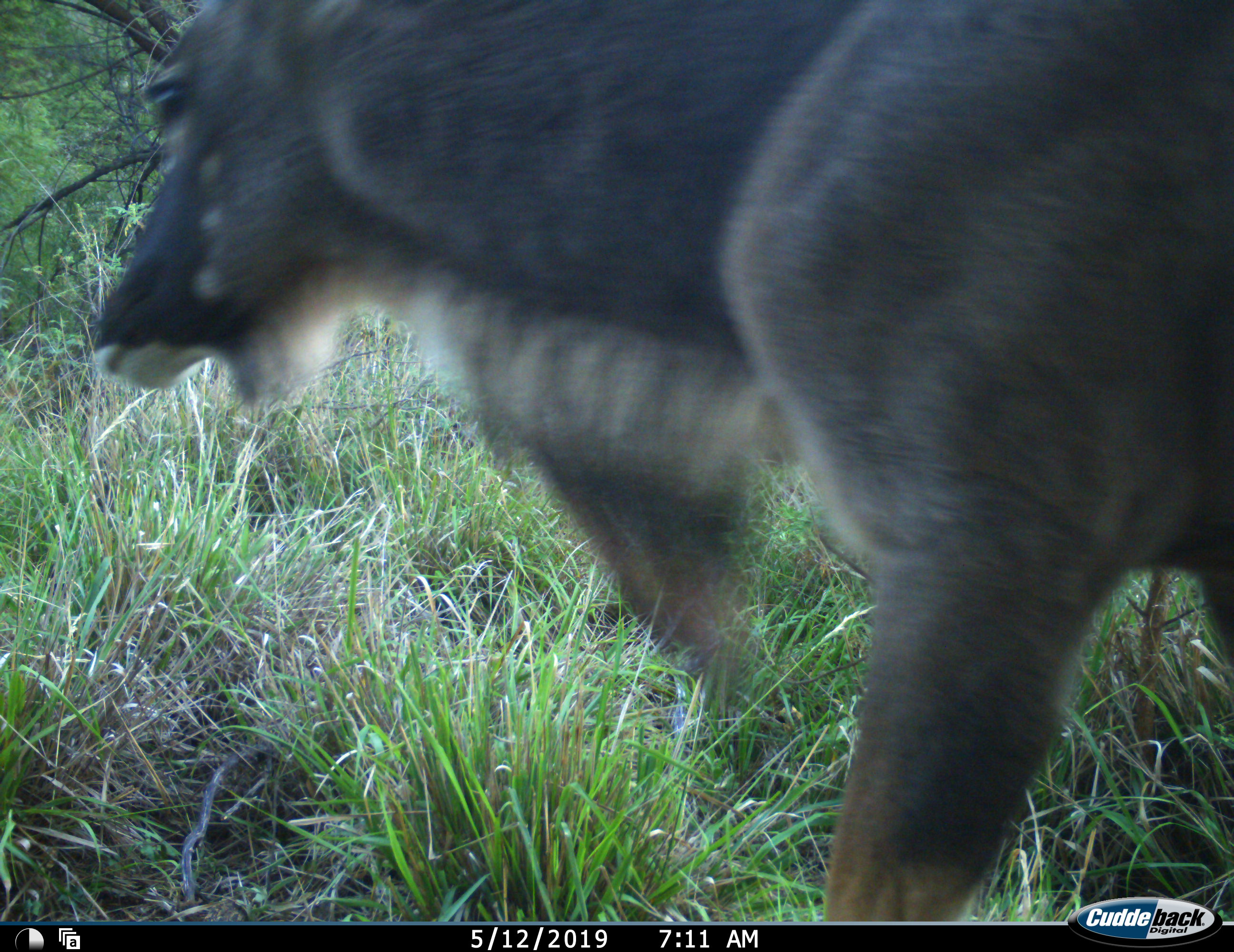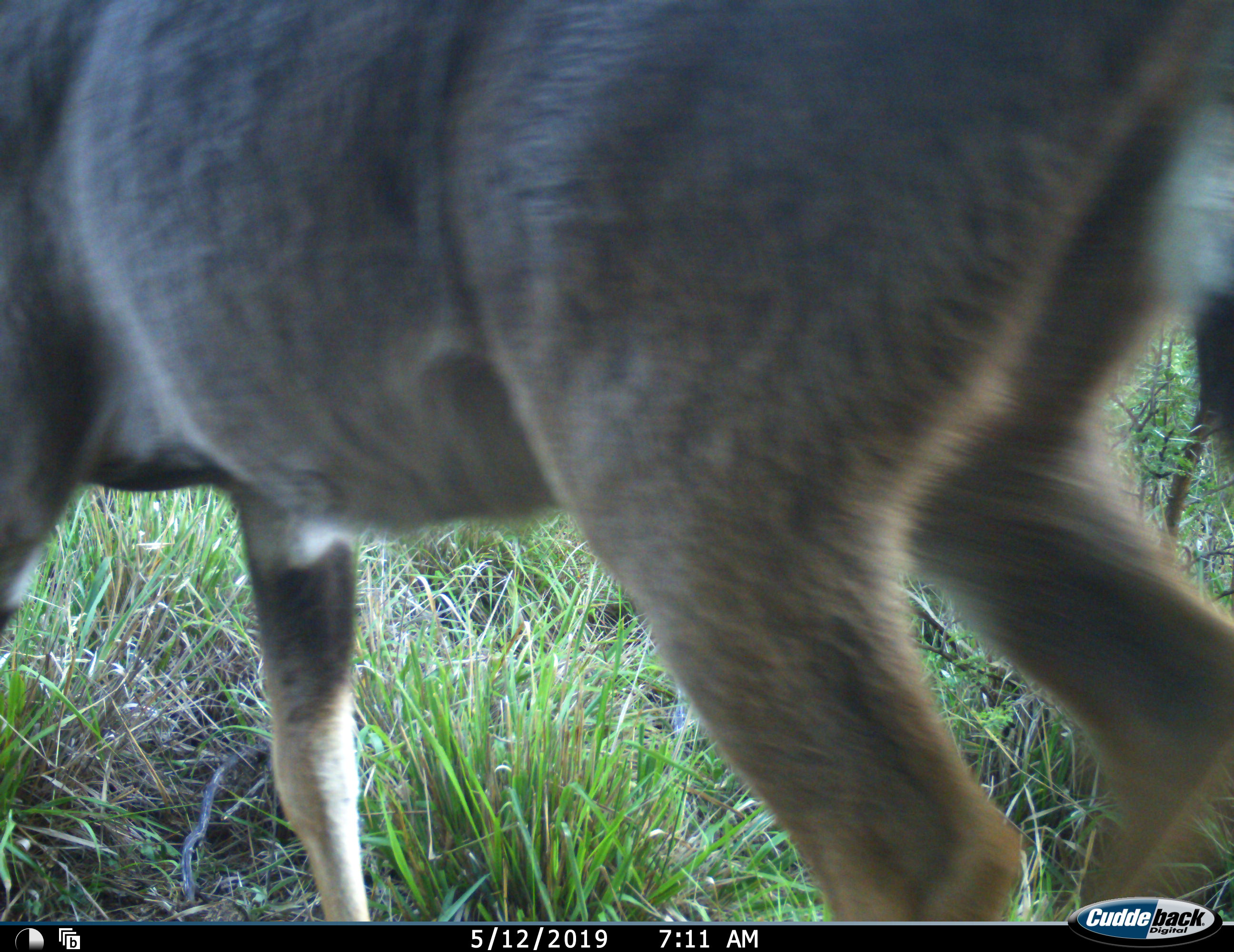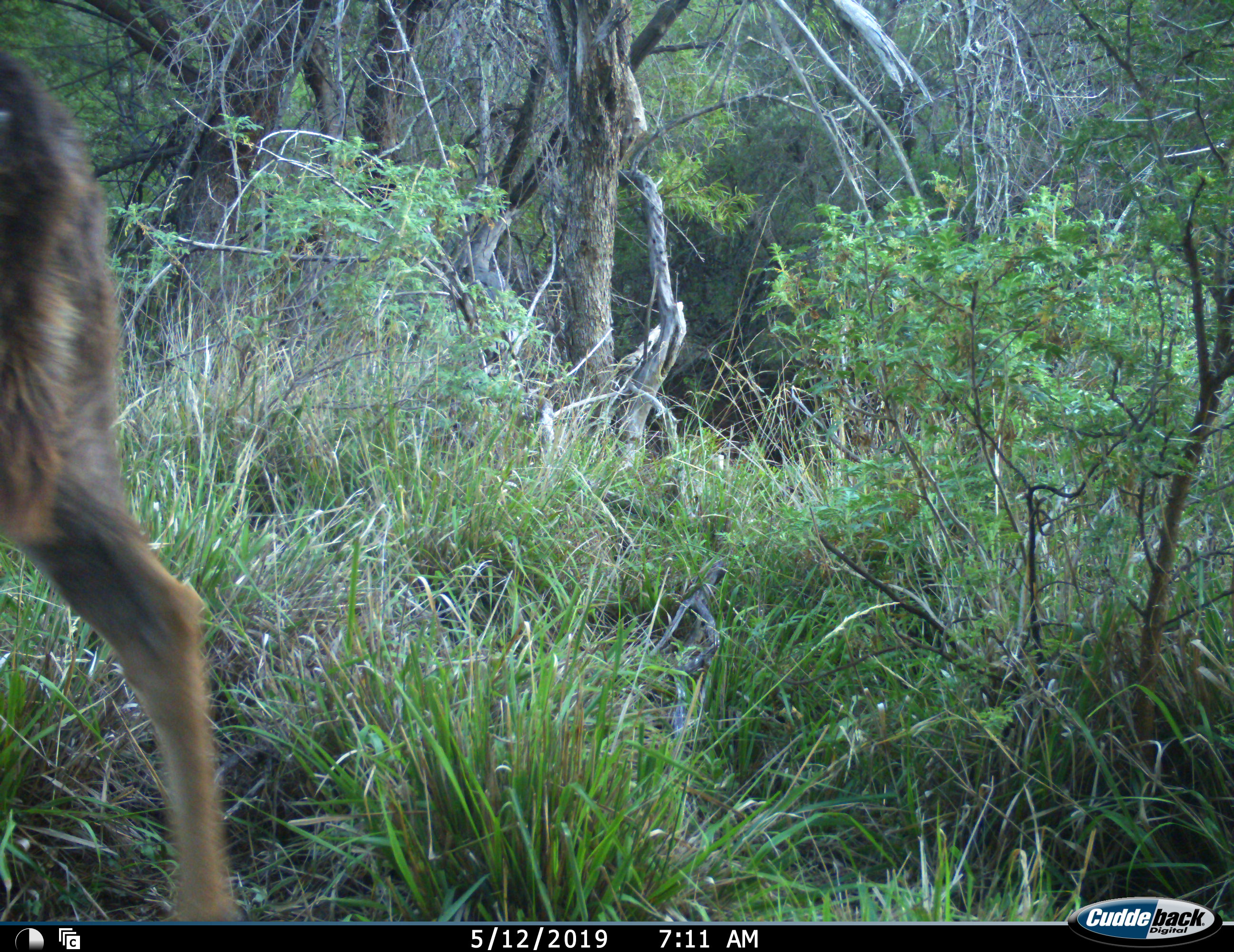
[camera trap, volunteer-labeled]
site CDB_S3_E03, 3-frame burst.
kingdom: Animalia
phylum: Chordata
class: Mammalia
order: Artiodactyla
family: Bovidae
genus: Tragelaphus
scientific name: Tragelaphus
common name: kudu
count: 1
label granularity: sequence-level